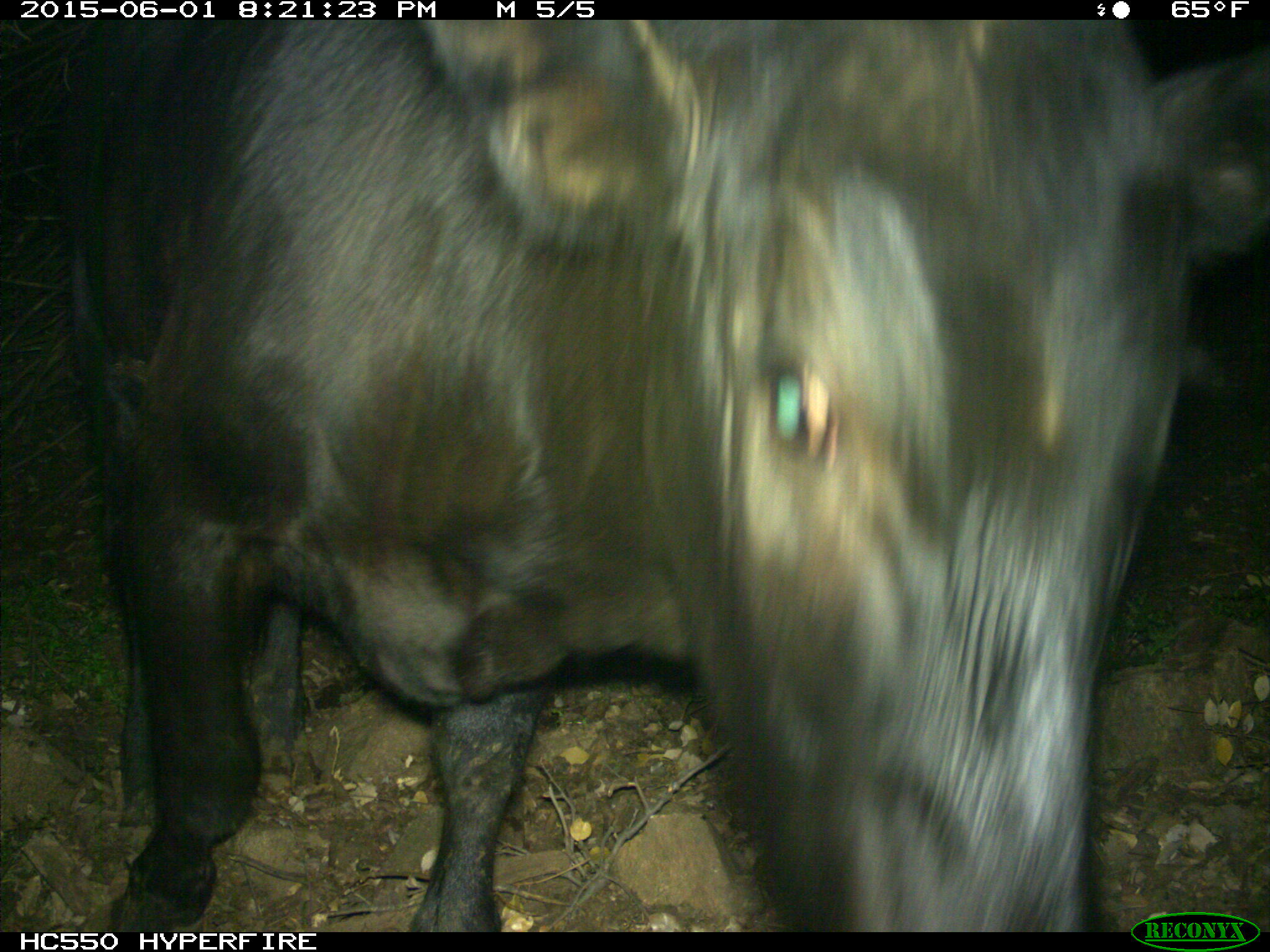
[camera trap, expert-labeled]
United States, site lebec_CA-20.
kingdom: Animalia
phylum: Chordata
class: Mammalia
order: Artiodactyla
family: Bovidae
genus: Bos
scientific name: Bos taurus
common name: domestic cow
Bos taurus (domestic cow).